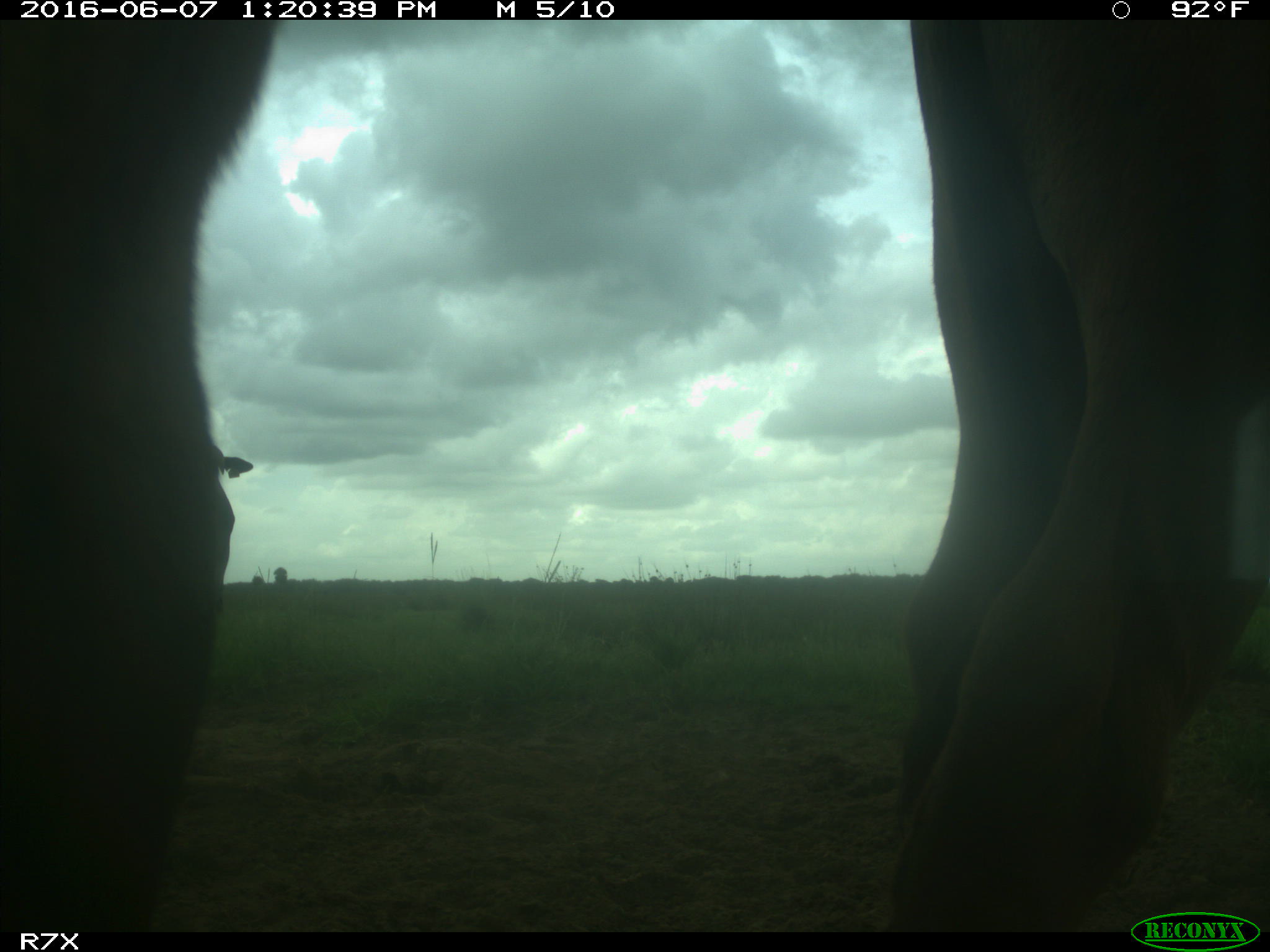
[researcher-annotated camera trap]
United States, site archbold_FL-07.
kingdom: Animalia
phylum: Chordata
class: Mammalia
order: Artiodactyla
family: Bovidae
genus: Bos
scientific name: Bos taurus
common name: domestic cow